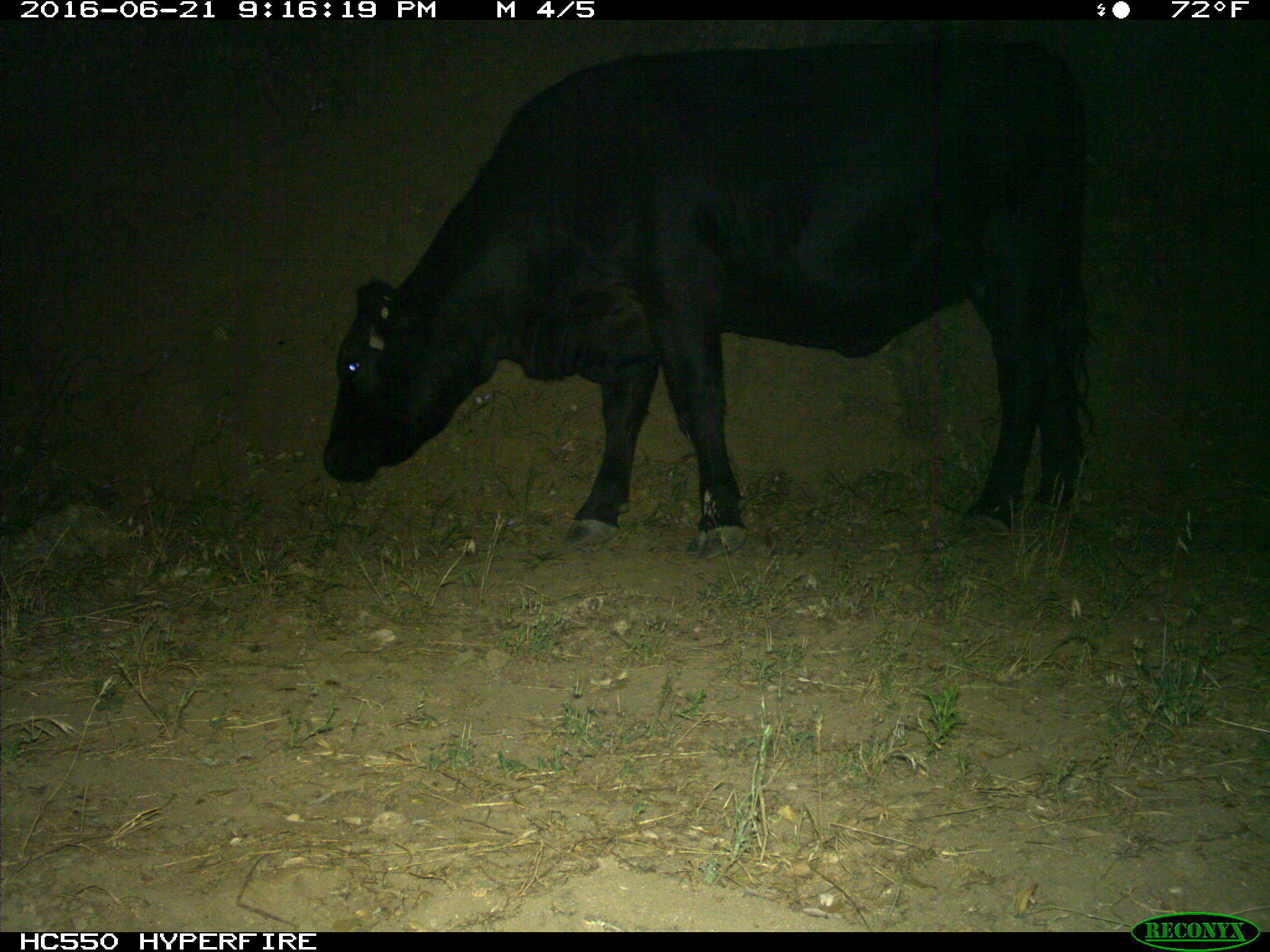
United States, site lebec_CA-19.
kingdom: Animalia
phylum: Chordata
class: Mammalia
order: Artiodactyla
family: Bovidae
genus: Bos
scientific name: Bos taurus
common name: domestic cow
Bos taurus (domestic cow).